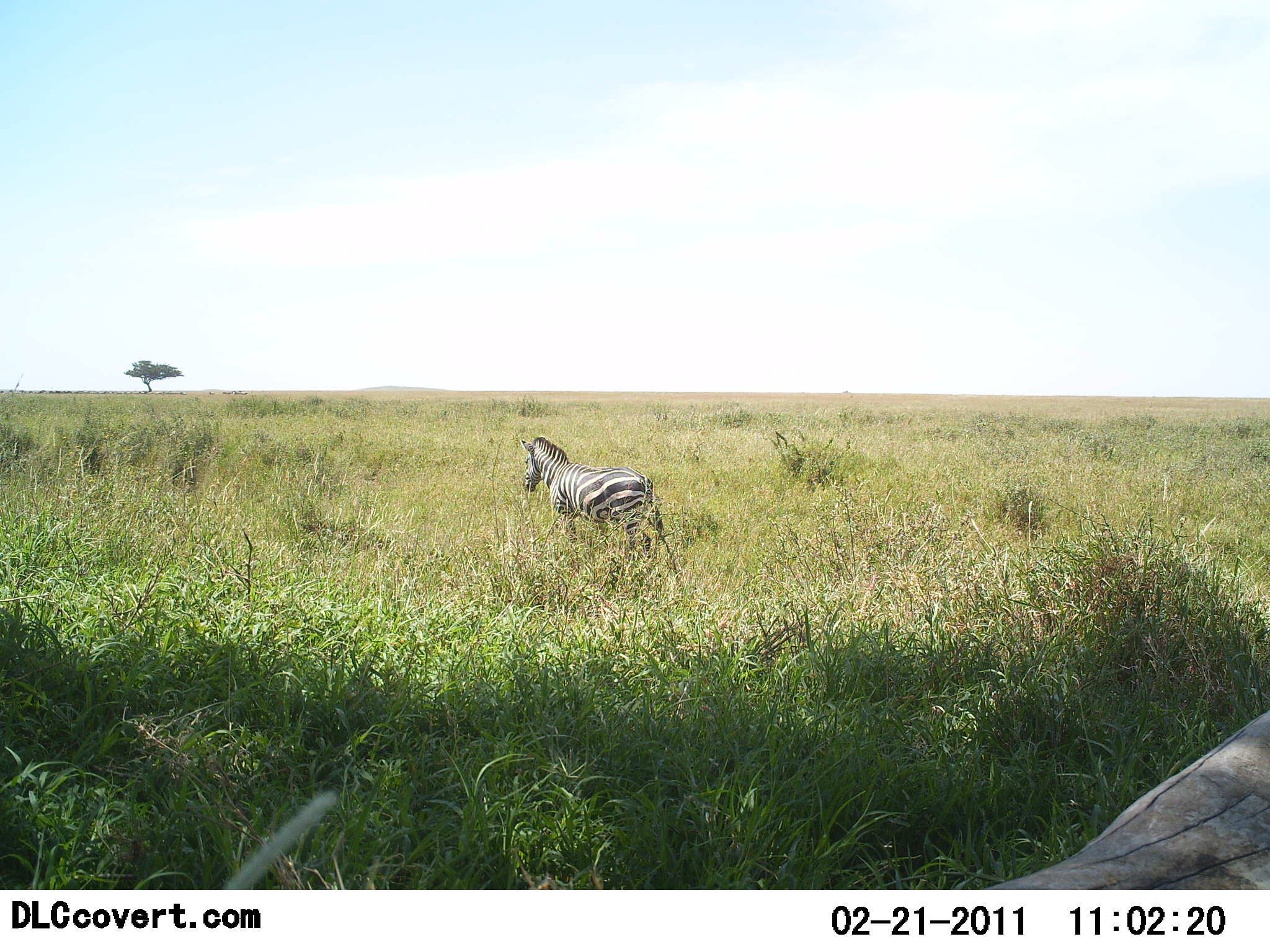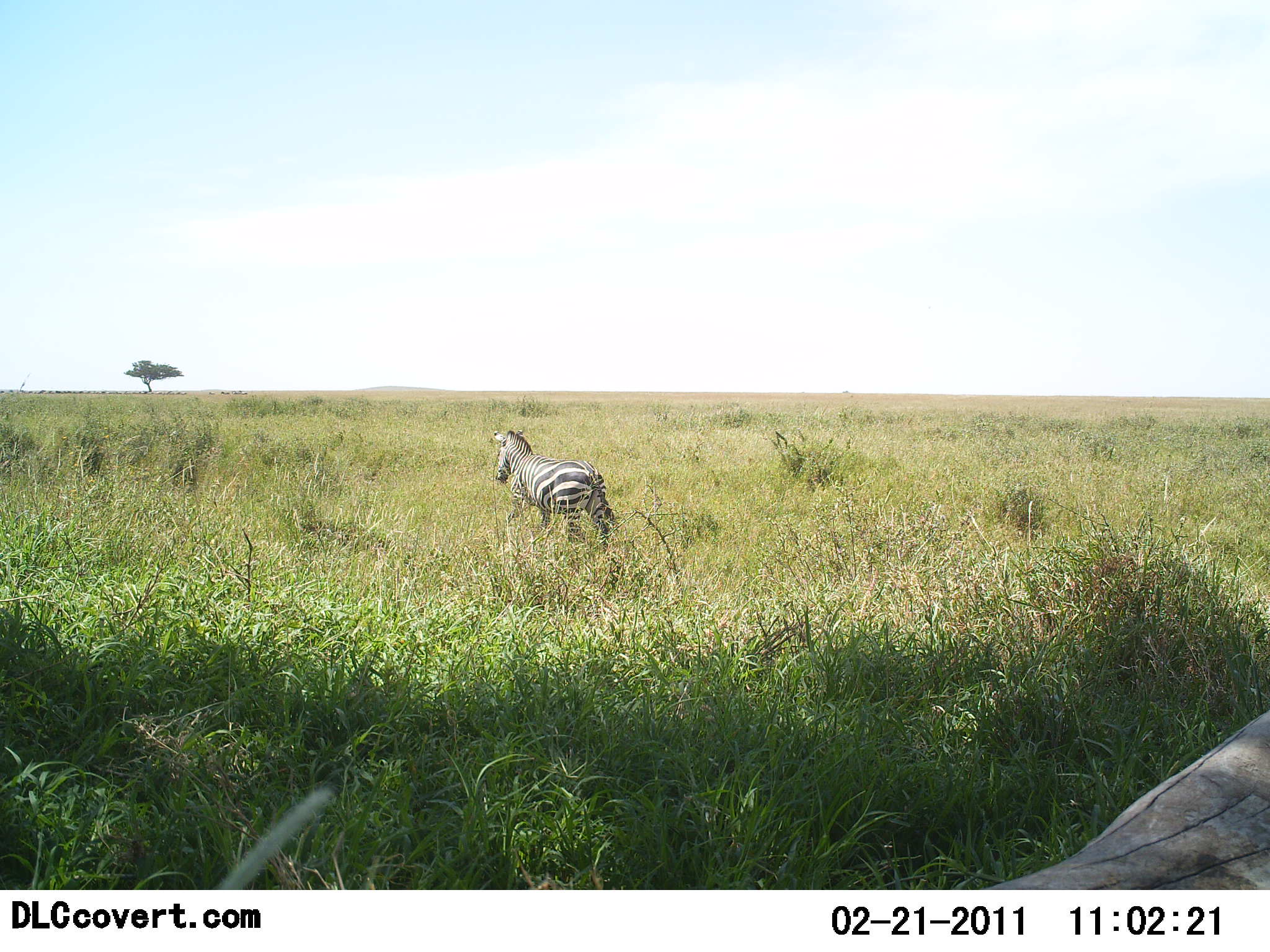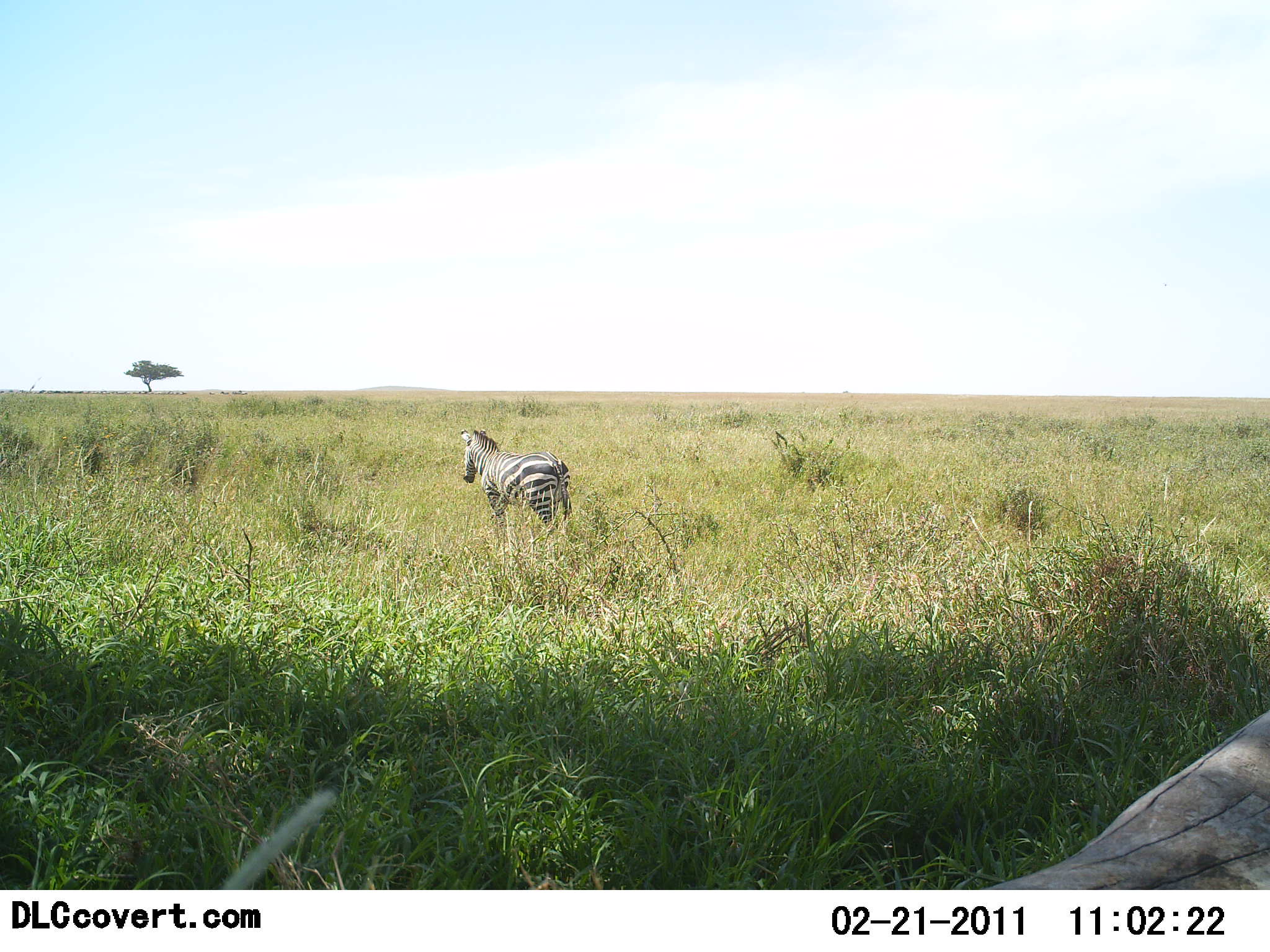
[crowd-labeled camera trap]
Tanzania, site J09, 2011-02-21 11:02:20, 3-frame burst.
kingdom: Animalia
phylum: Chordata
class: Mammalia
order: Perissodactyla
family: Equidae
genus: Equus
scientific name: Equus quagga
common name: plains zebra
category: zebra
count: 1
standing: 8%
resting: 0%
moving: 92%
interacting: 0%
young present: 0%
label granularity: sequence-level